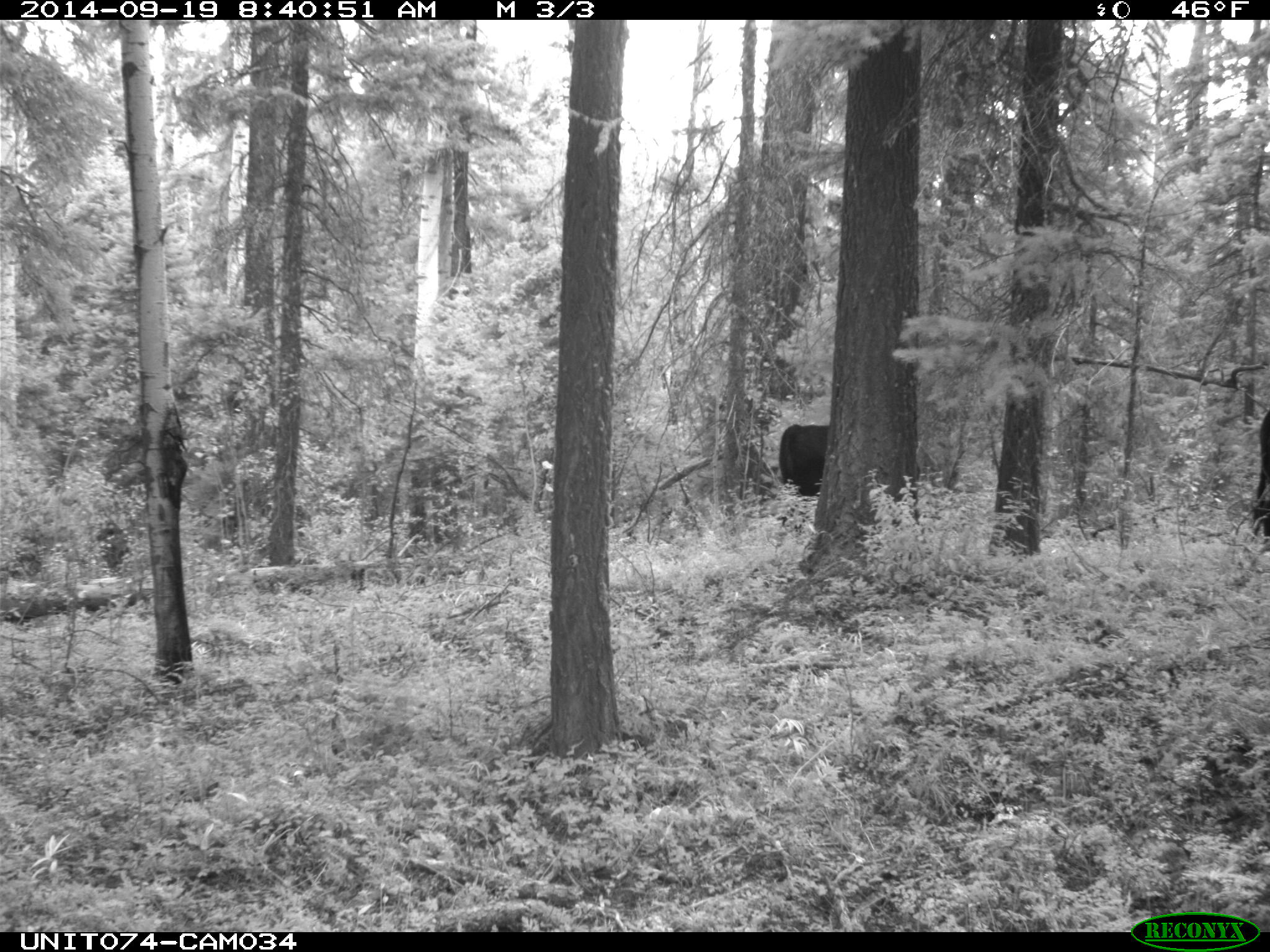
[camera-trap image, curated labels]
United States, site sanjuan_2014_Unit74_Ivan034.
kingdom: Animalia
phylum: Chordata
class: Mammalia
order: Artiodactyla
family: Bovidae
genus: Bos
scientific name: Bos taurus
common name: domestic cow